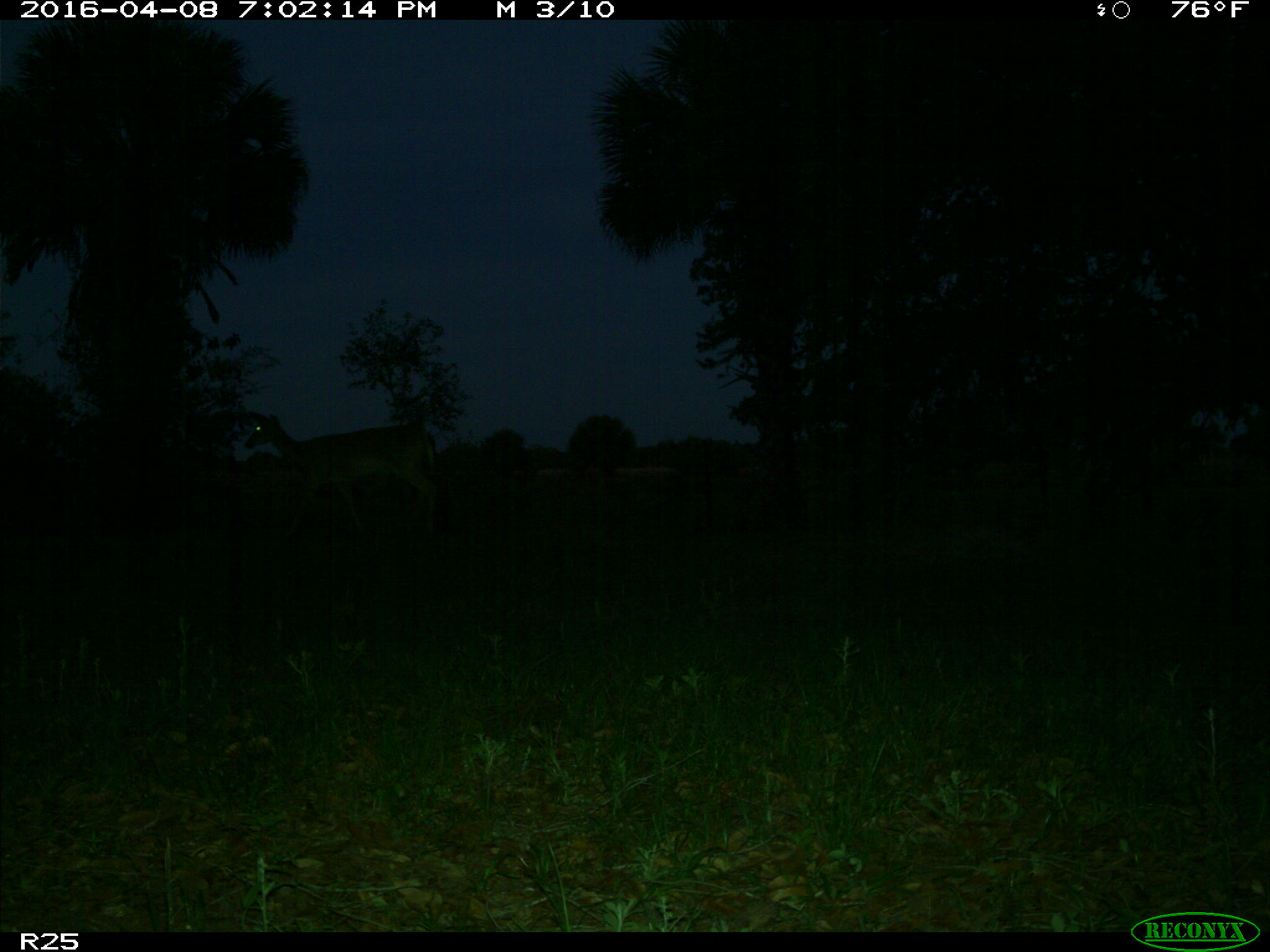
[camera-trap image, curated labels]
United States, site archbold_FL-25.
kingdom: Animalia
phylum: Chordata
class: Mammalia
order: Artiodactyla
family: Cervidae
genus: Odocoileus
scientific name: Odocoileus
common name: deer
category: unidentified deer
Unidentified deer (deer) (Odocoileus).